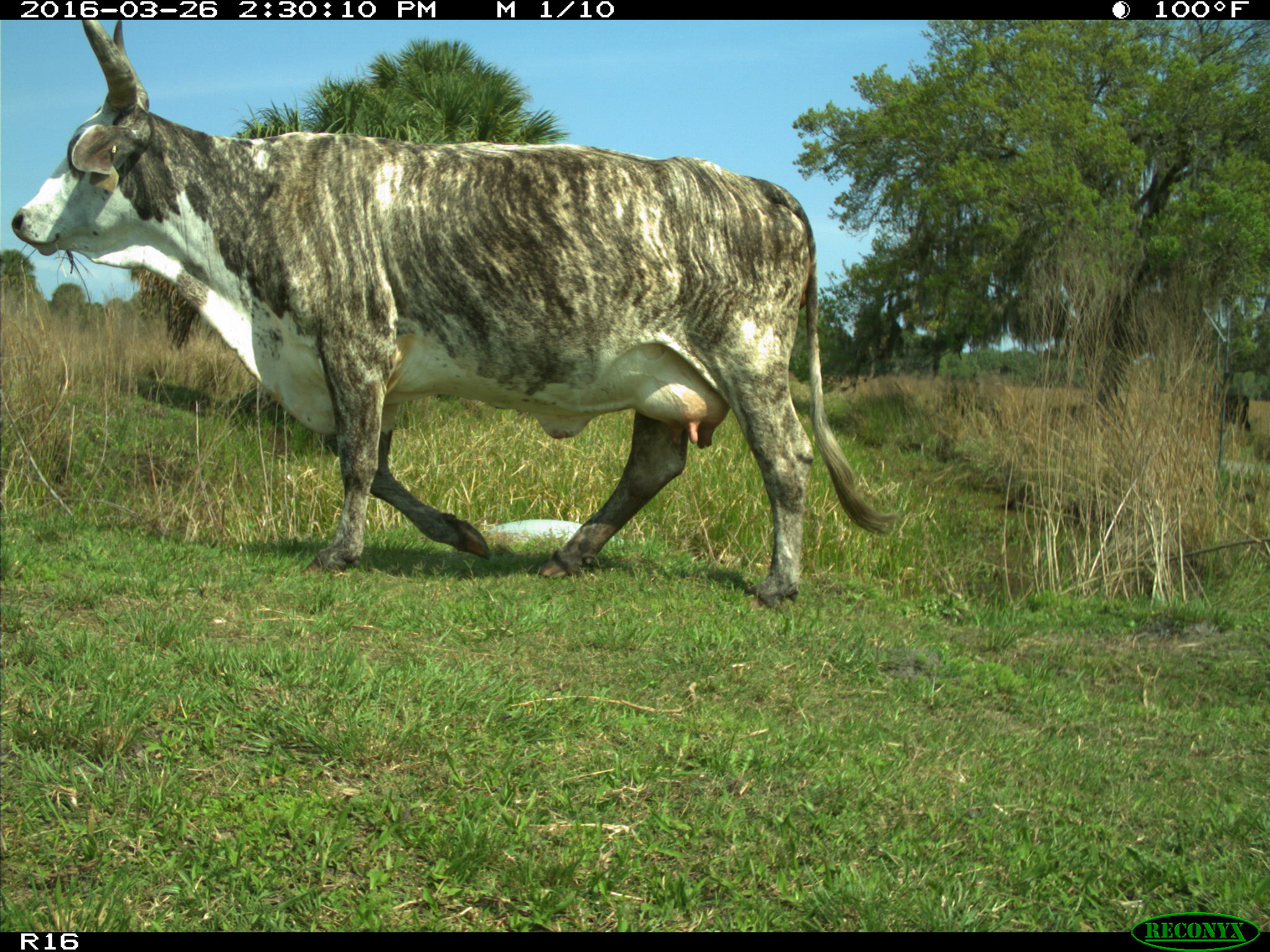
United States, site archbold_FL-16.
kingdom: Animalia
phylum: Chordata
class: Mammalia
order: Artiodactyla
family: Bovidae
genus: Bos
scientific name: Bos taurus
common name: domestic cow